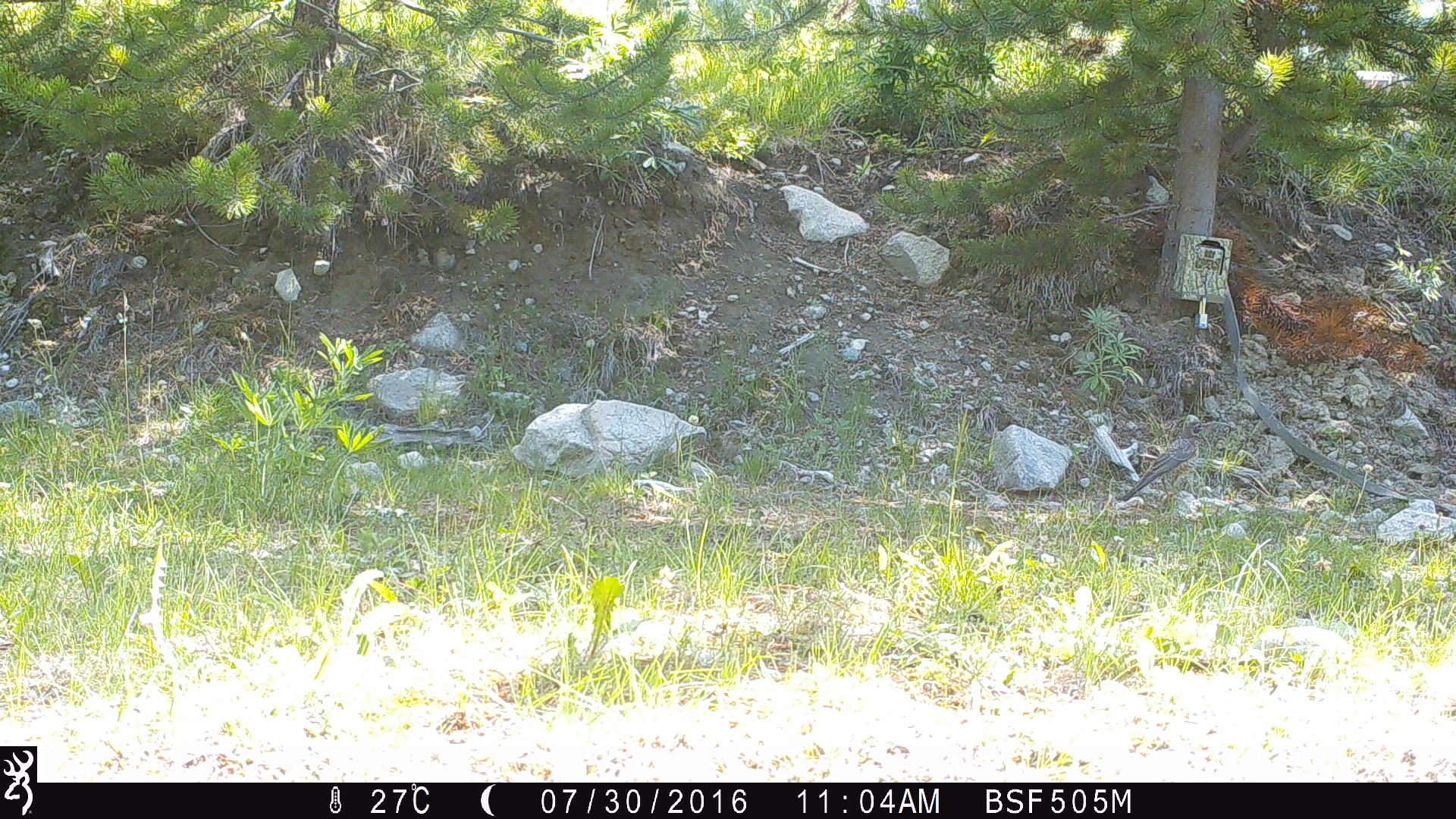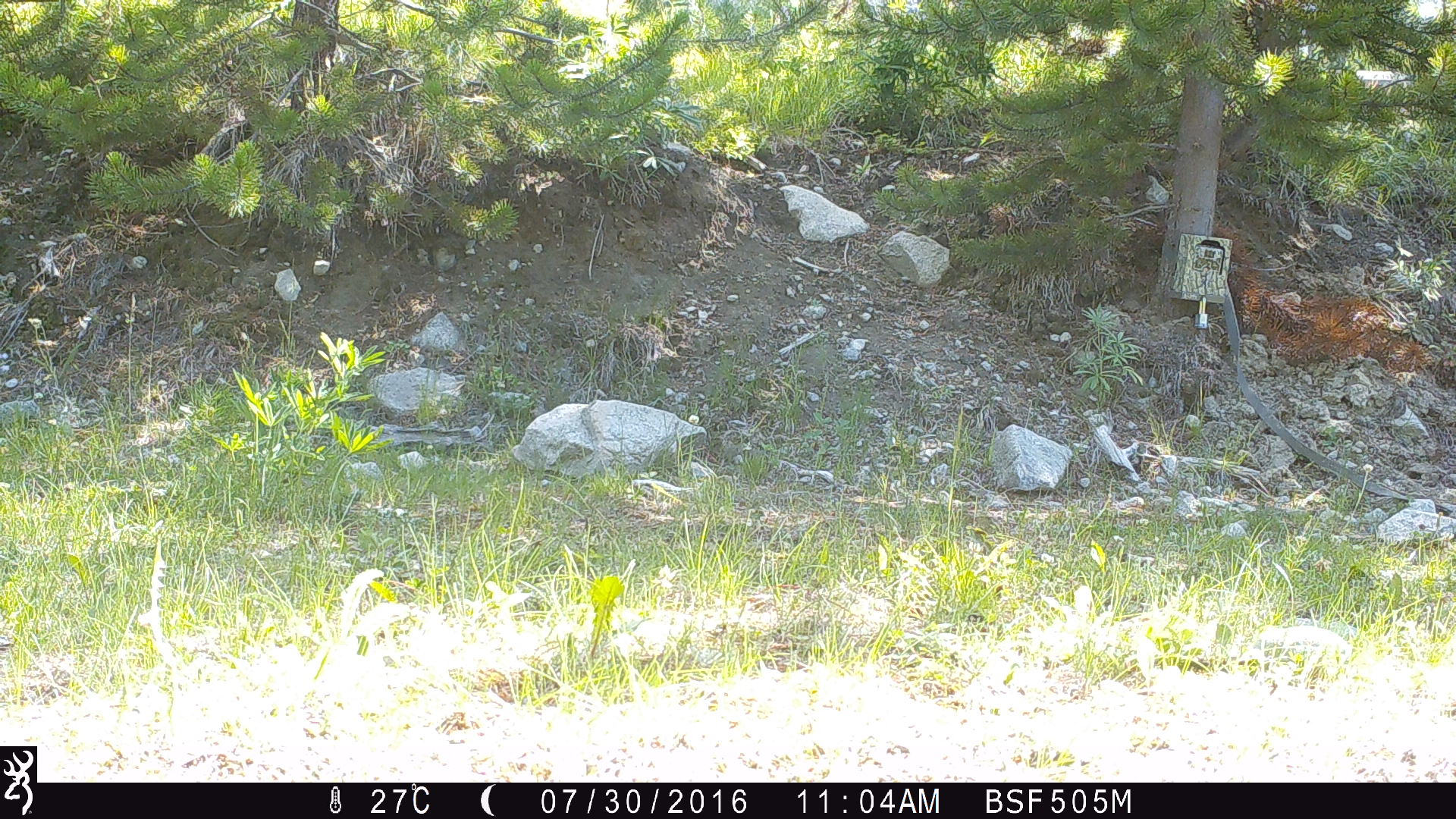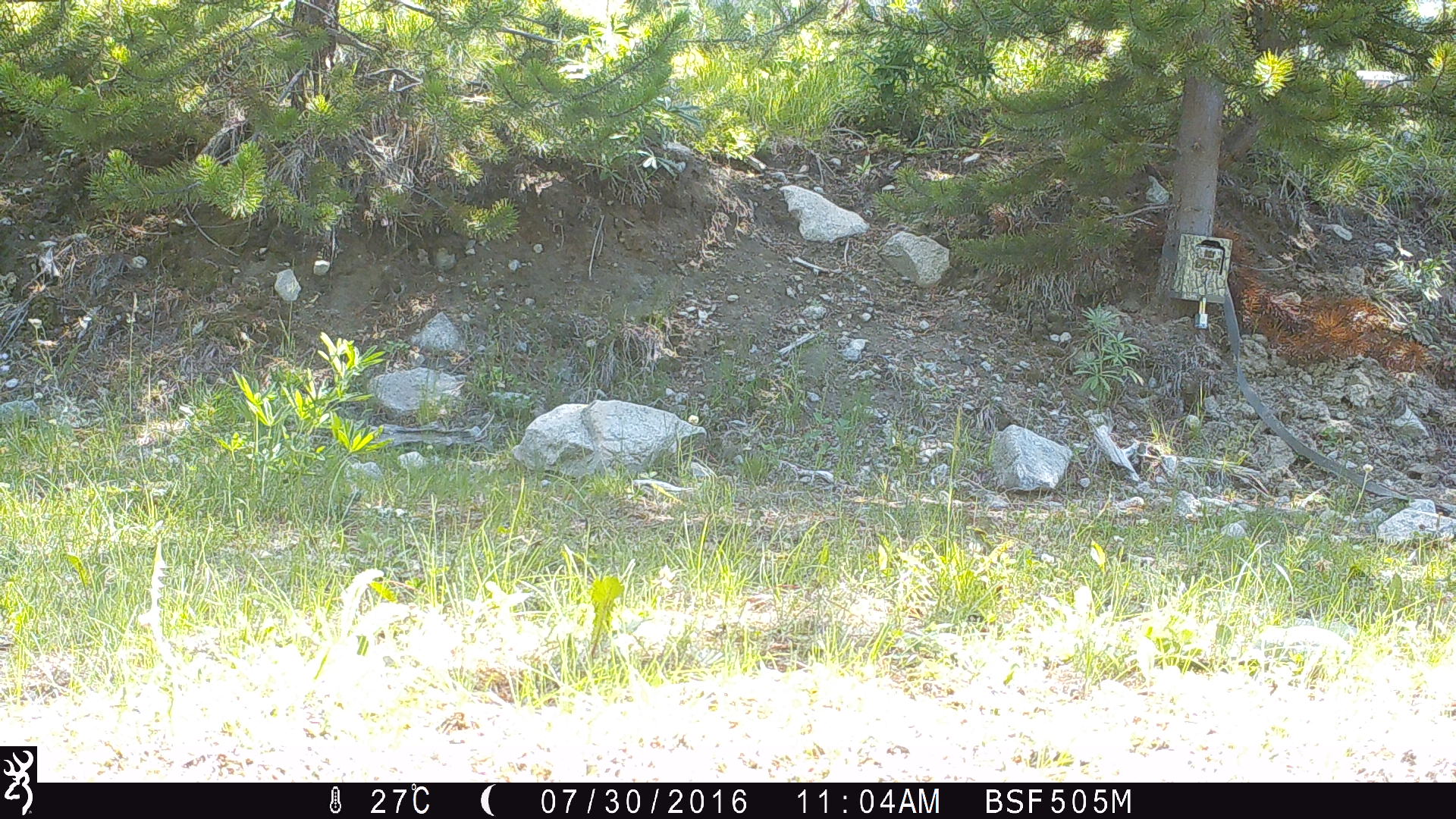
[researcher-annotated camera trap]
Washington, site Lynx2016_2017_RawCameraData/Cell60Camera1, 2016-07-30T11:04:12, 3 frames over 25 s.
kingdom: Animalia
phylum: Chordata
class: Aves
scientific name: Aves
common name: birds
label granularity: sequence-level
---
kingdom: Animalia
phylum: Chordata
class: Mammalia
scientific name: Mammalia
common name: small mammal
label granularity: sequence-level